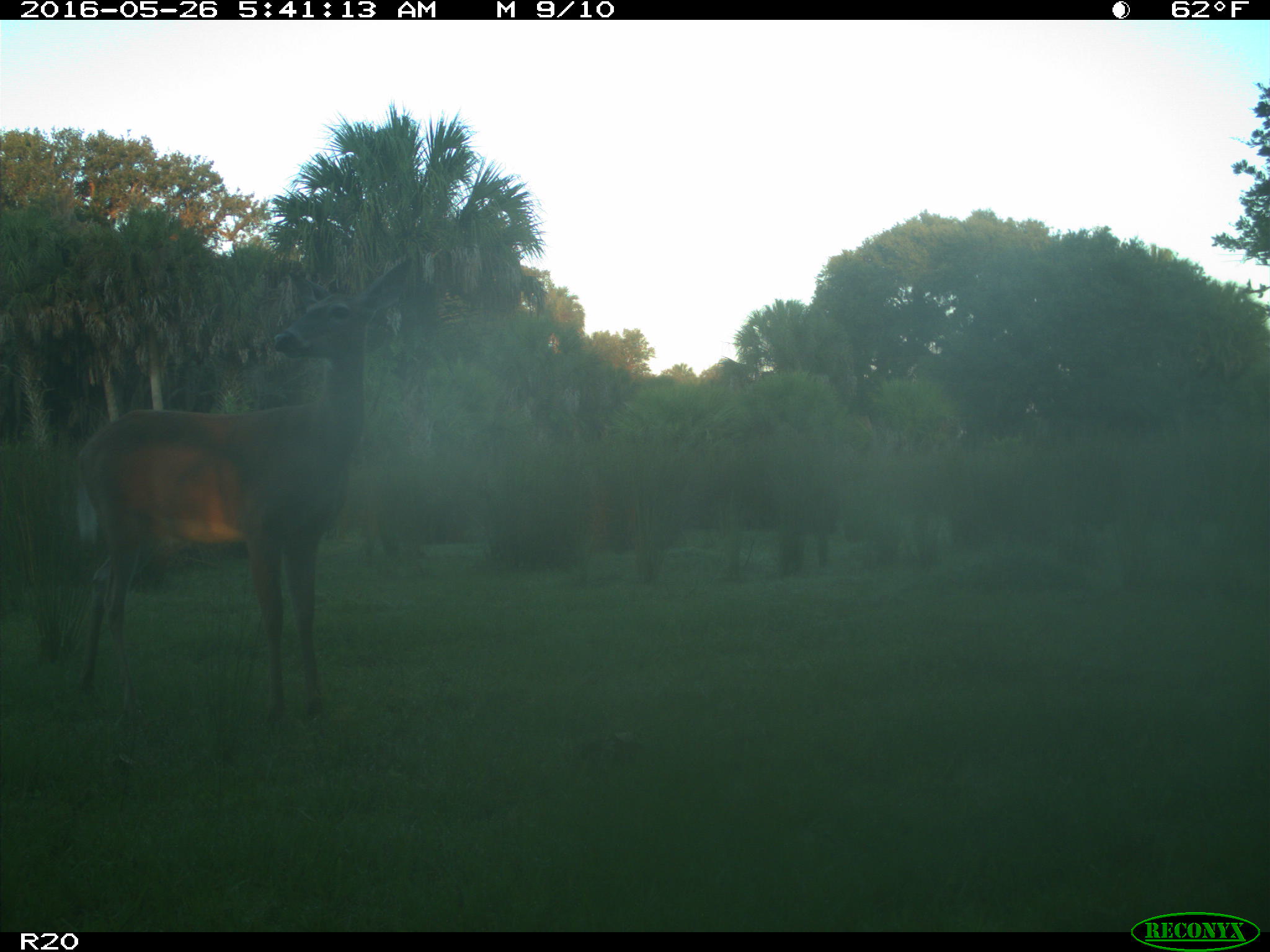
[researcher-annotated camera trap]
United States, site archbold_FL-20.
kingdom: Animalia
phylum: Chordata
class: Mammalia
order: Artiodactyla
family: Cervidae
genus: Odocoileus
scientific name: Odocoileus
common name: deer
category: unidentified deer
Unidentified deer (deer) (Odocoileus).